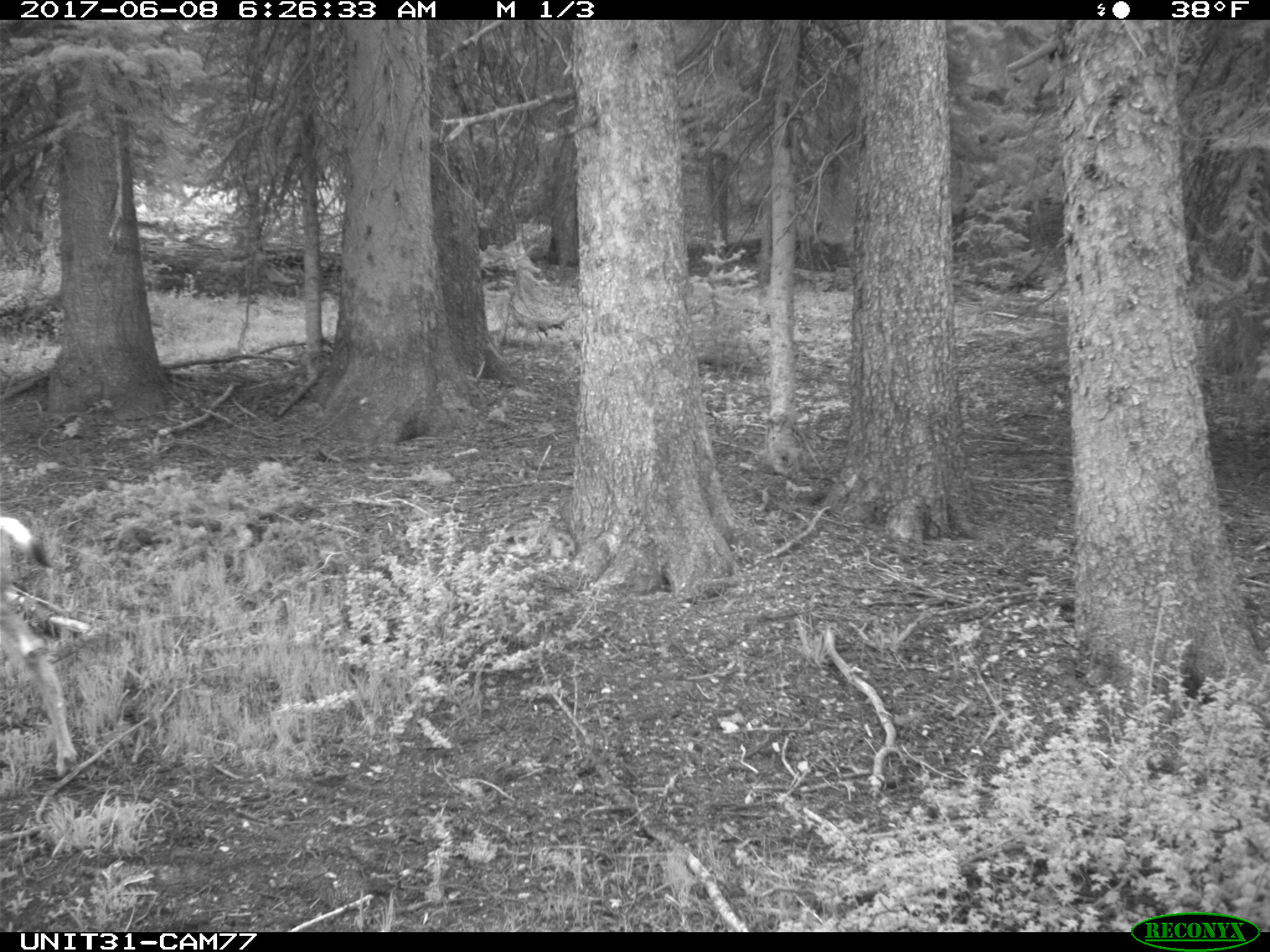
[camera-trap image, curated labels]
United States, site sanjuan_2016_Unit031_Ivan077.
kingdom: Animalia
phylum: Chordata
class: Mammalia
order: Artiodactyla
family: Cervidae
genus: Odocoileus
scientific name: Odocoileus hemionus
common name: mule deer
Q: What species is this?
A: Odocoileus hemionus (mule deer).